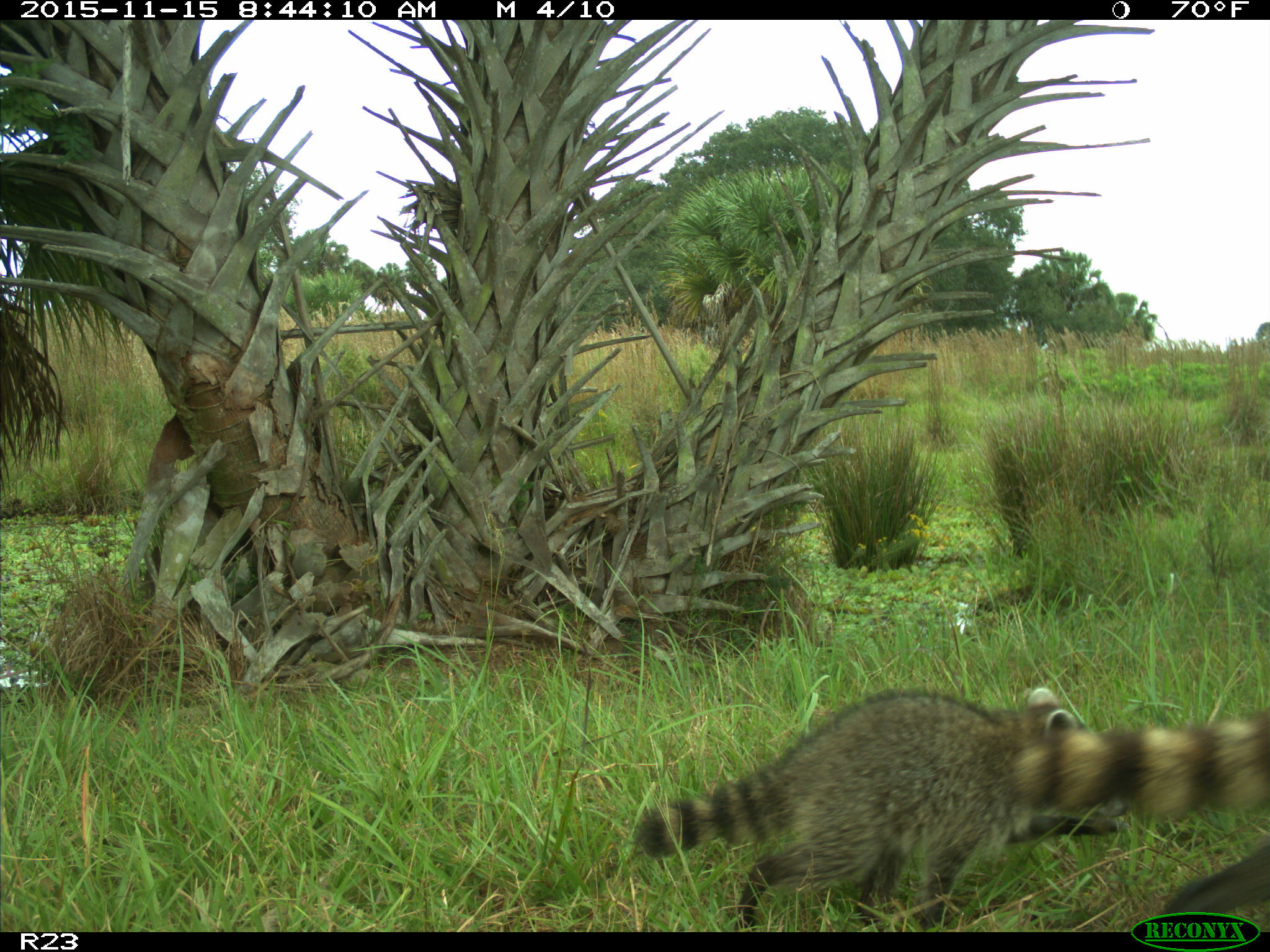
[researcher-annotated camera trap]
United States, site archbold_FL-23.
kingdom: Animalia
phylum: Chordata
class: Mammalia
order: Carnivora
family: Procyonidae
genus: Procyon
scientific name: Procyon lotor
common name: common raccoon